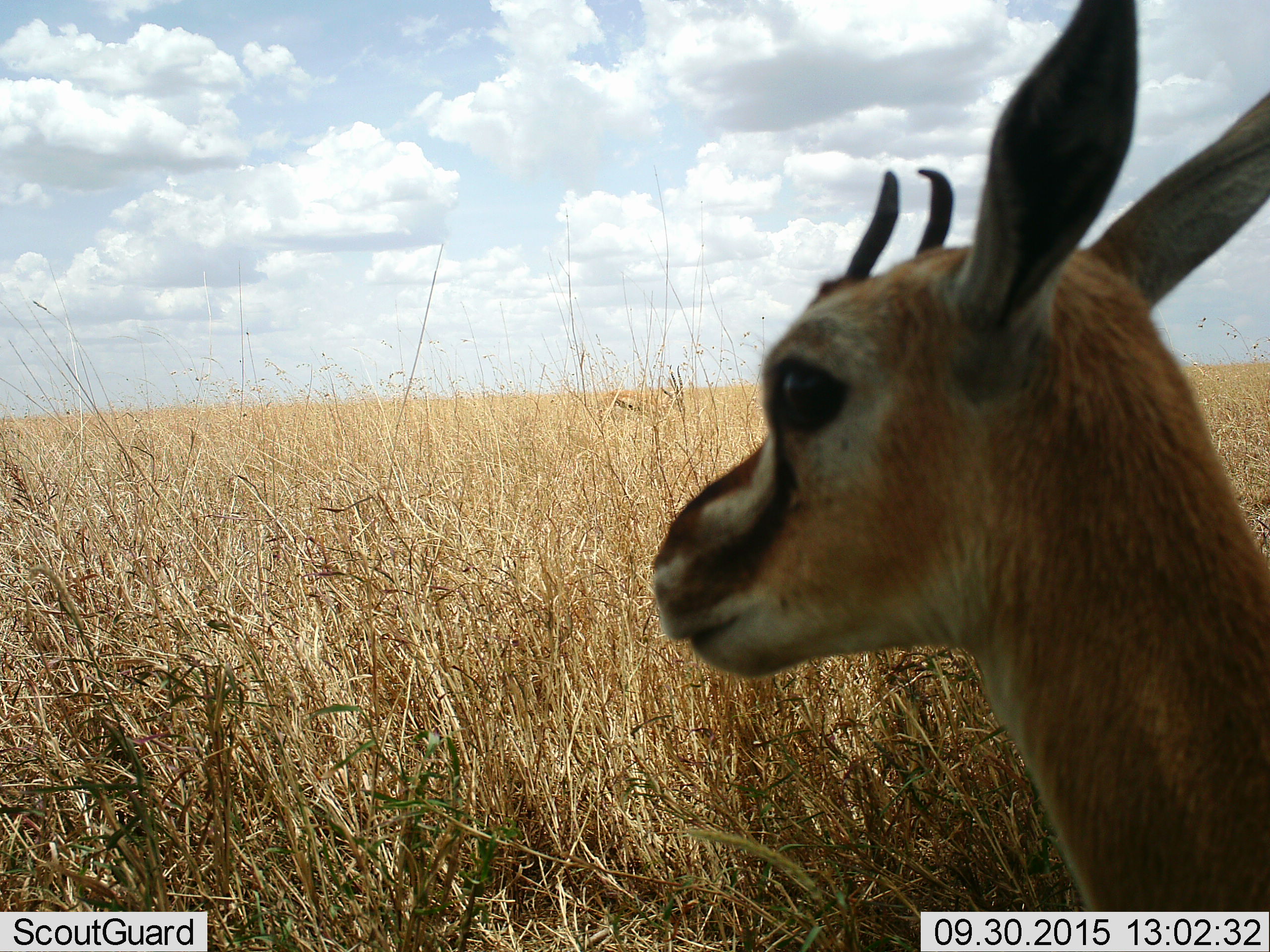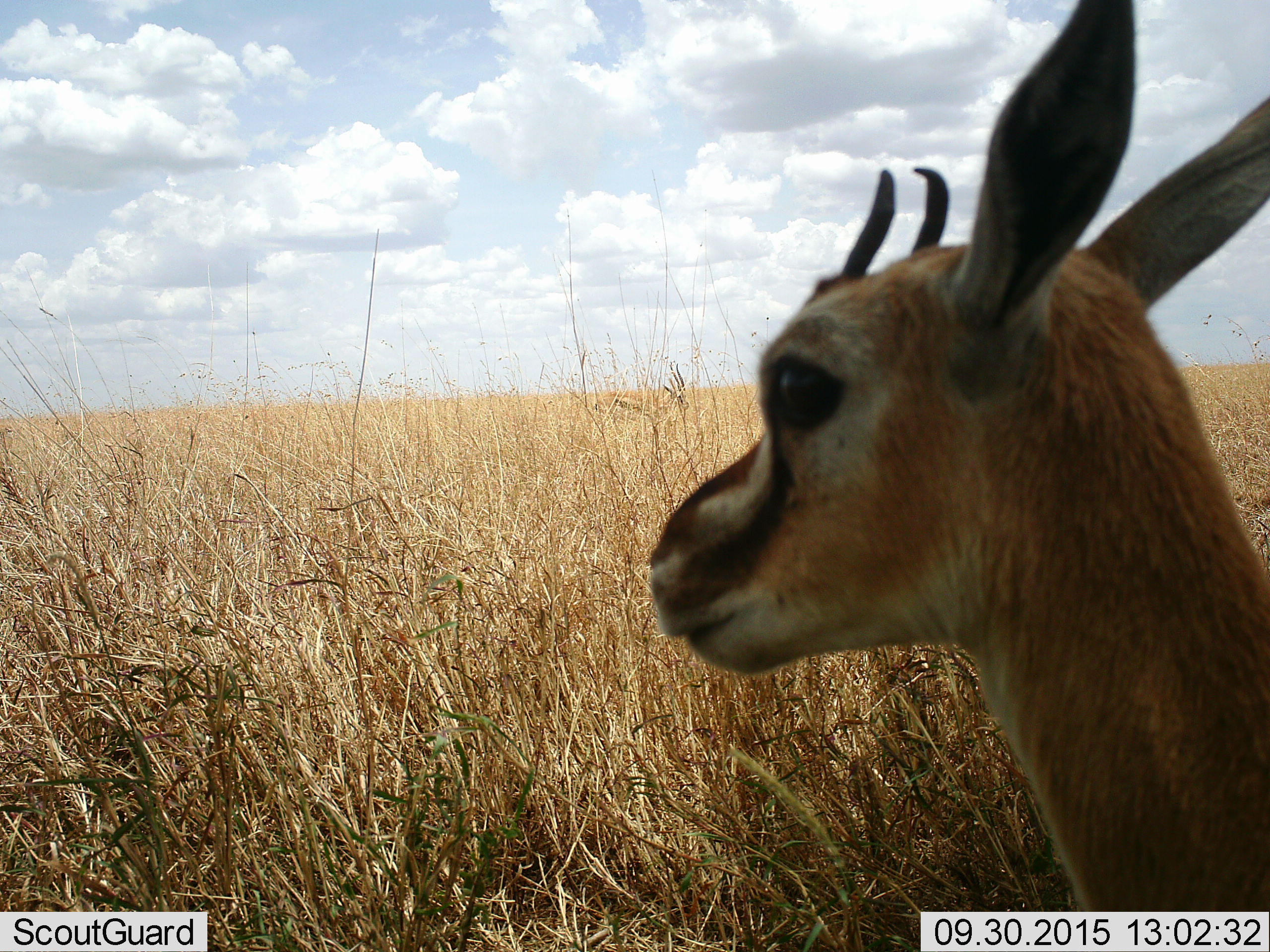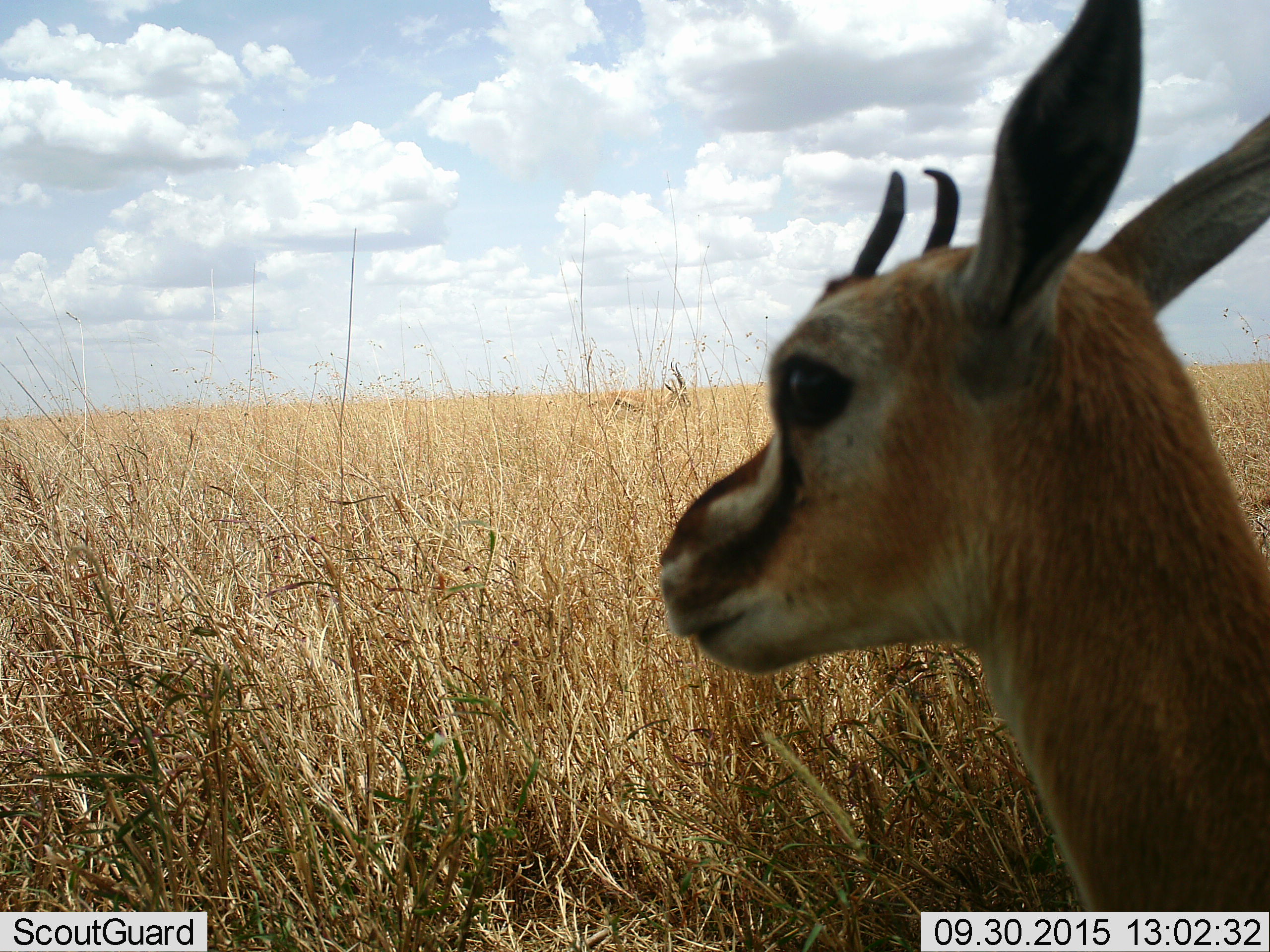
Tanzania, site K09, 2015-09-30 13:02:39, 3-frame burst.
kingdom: Animalia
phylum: Chordata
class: Mammalia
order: Artiodactyla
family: Bovidae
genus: Eudorcas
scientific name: Eudorcas thomsonii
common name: thomson's gazelle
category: gazellethomsons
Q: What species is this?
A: Gazellethomsons (thomson's gazelle) (Eudorcas thomsonii).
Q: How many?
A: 1.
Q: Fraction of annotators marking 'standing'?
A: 100%.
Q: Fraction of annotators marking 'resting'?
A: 0%.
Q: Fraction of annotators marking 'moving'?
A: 11%.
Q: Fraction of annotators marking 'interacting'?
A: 0%.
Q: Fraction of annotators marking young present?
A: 11%.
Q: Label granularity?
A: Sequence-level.